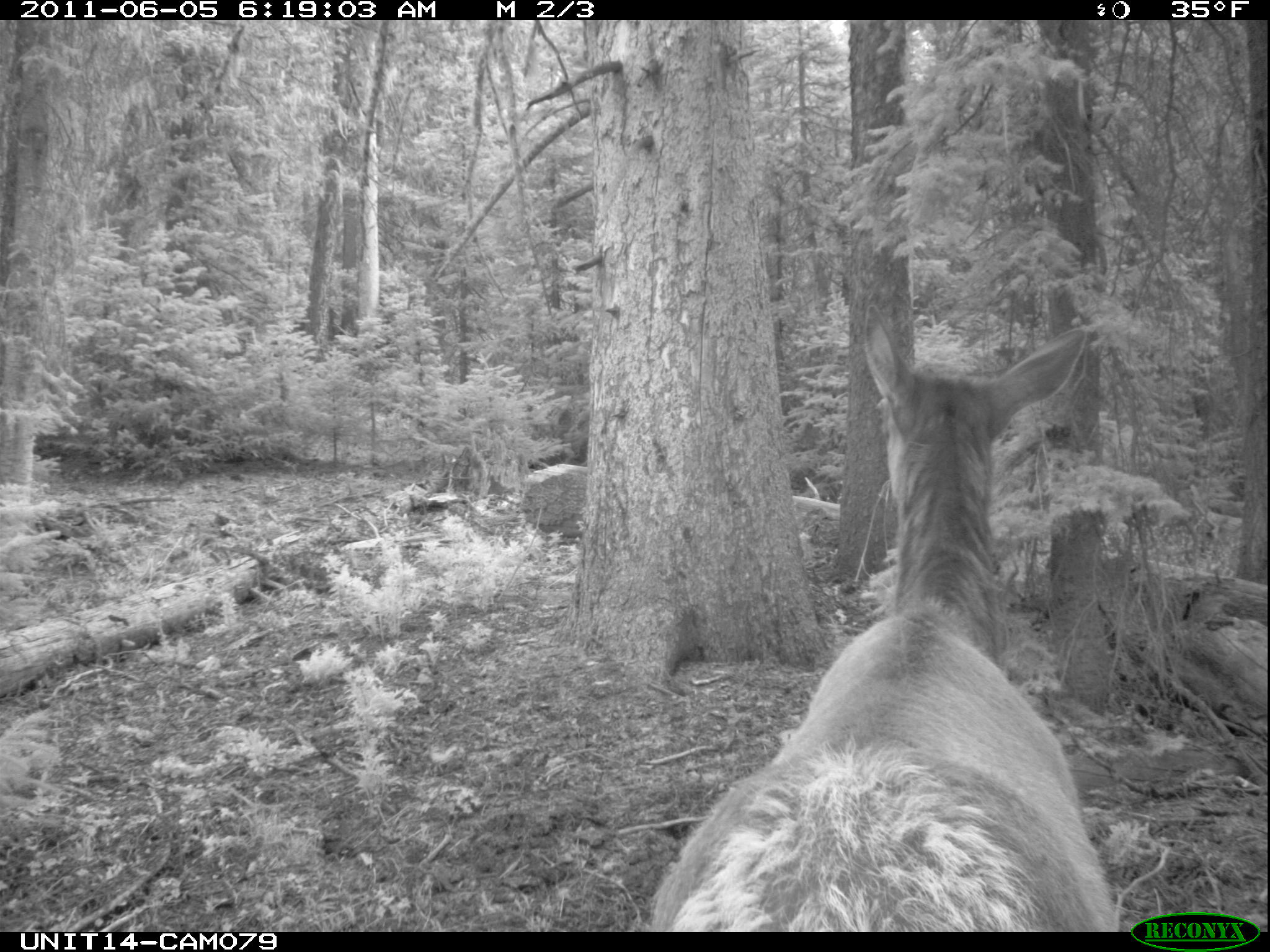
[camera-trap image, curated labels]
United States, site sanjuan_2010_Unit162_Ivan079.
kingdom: Animalia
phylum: Chordata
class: Mammalia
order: Artiodactyla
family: Cervidae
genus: Cervus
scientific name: Cervus elaphus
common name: red deer